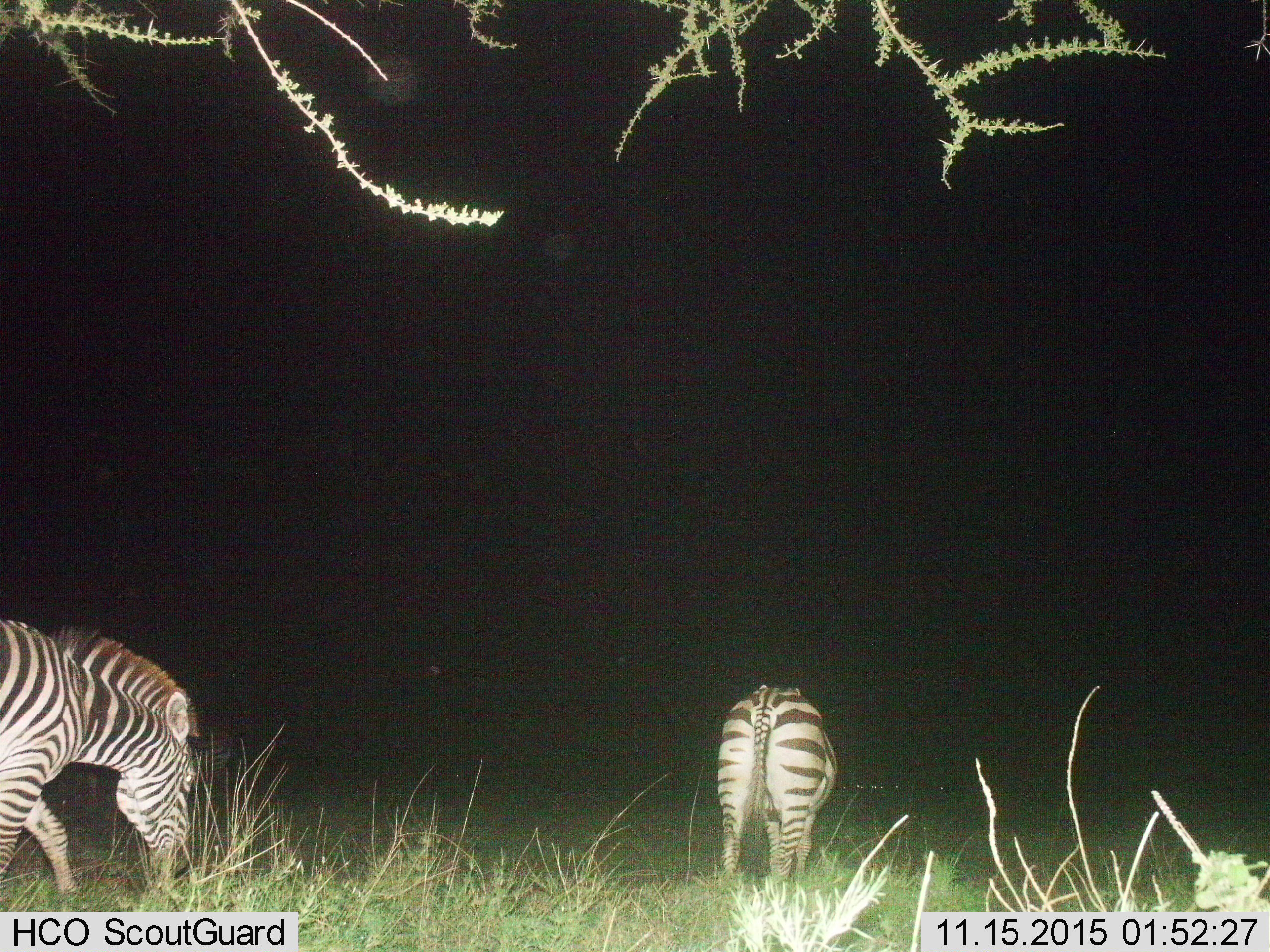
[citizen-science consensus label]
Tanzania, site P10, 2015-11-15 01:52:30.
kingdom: Animalia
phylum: Chordata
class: Mammalia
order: Perissodactyla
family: Equidae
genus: Equus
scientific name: Equus quagga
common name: plains zebra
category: zebra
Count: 2.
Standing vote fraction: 22%.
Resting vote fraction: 0%.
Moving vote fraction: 22%.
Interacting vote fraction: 0%.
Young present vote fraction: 0%.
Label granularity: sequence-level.